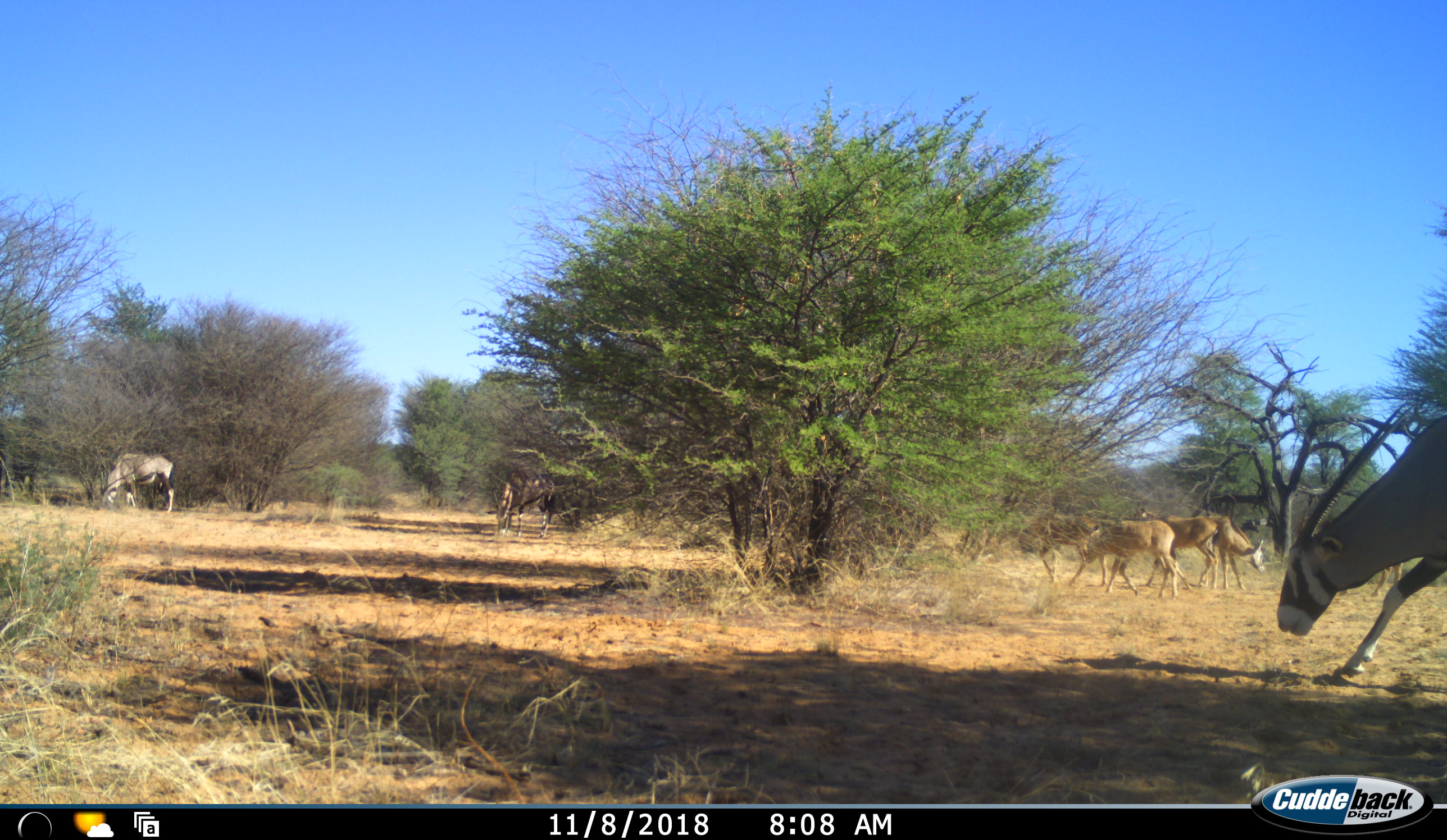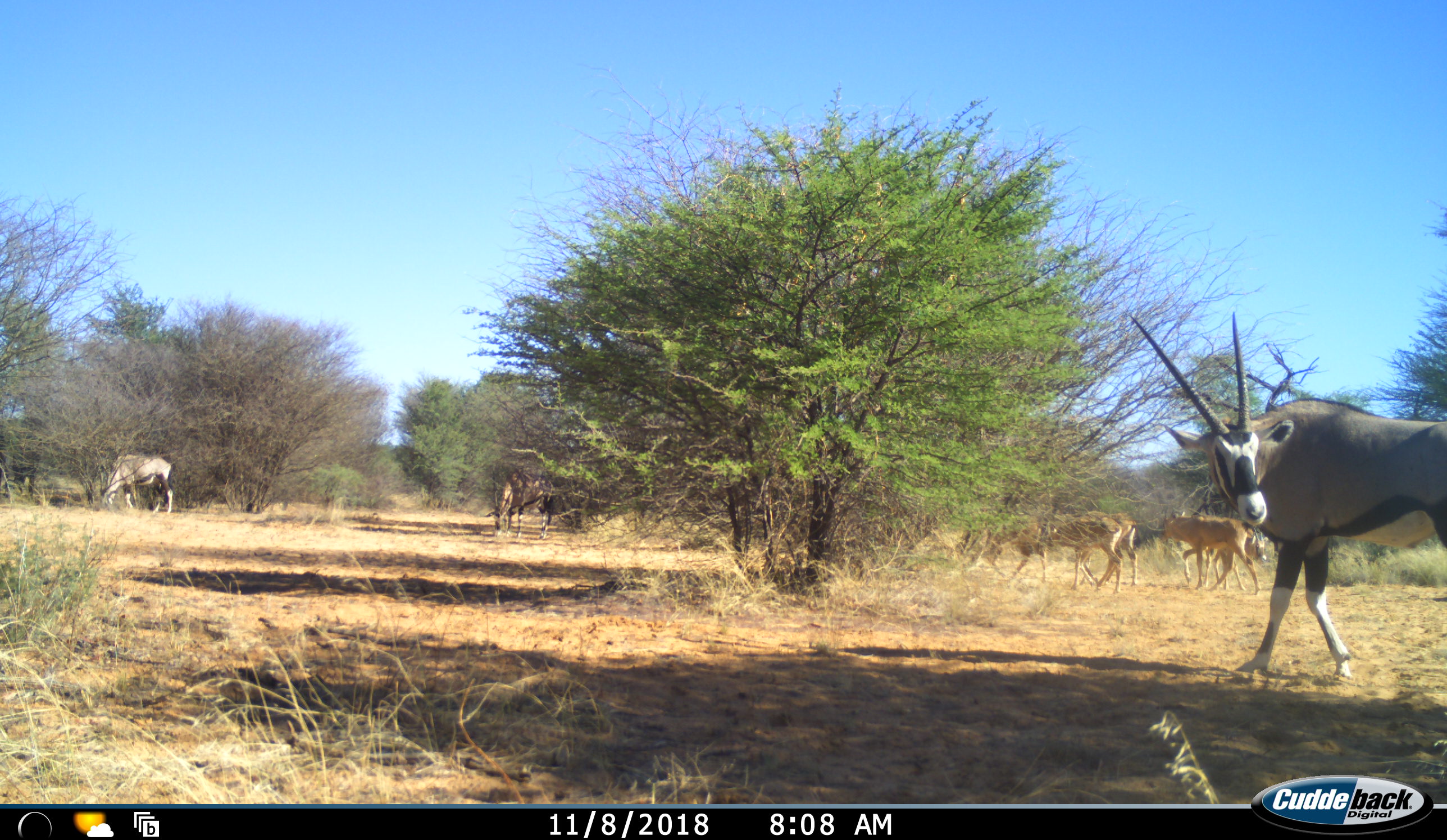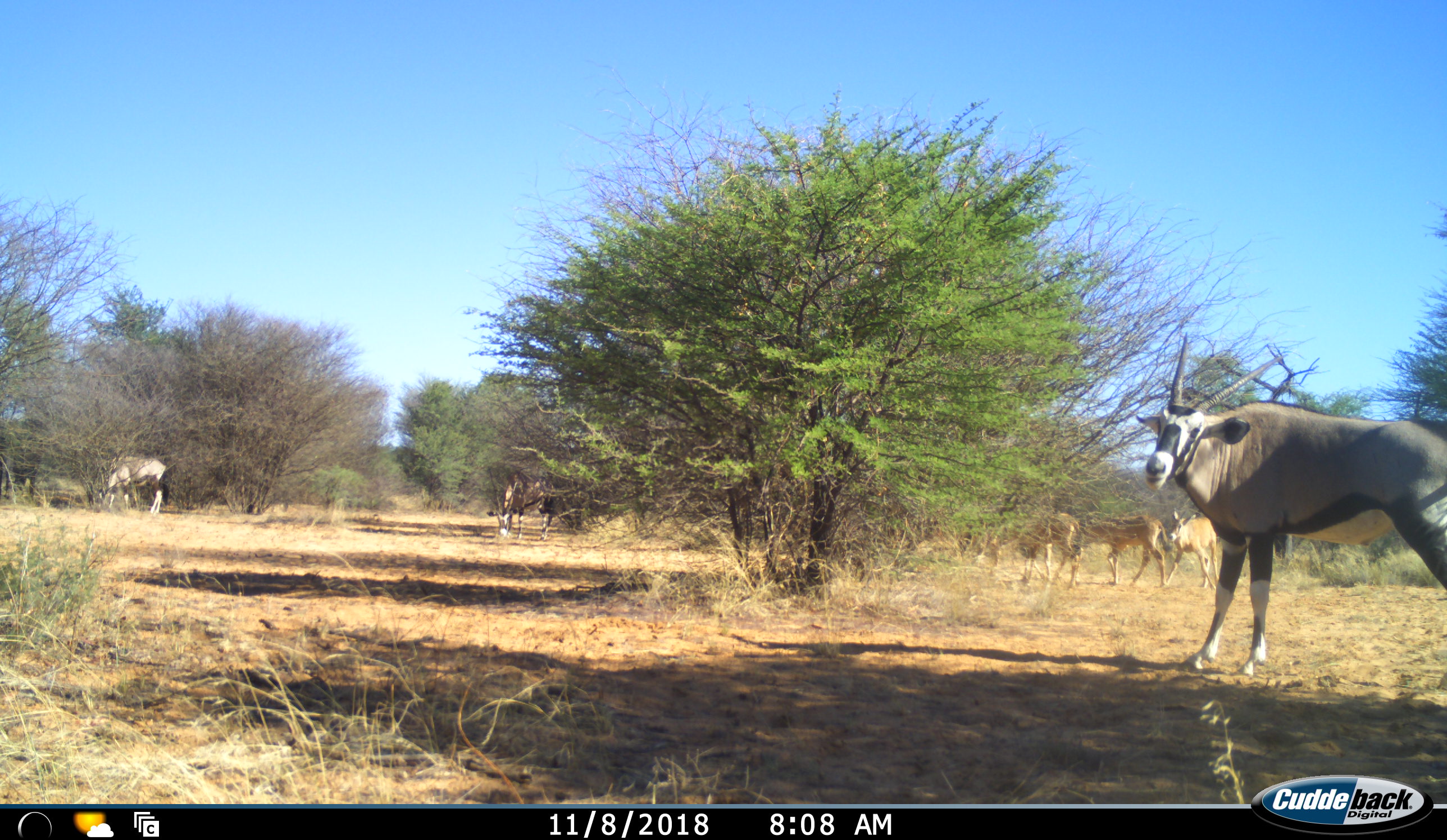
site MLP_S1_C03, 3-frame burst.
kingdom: Animalia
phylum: Chordata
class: Mammalia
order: Artiodactyla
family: Bovidae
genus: Oryx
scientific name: Oryx gazella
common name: gemsbok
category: oryx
Oryx (gemsbok) (Oryx gazella), count 8. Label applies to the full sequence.